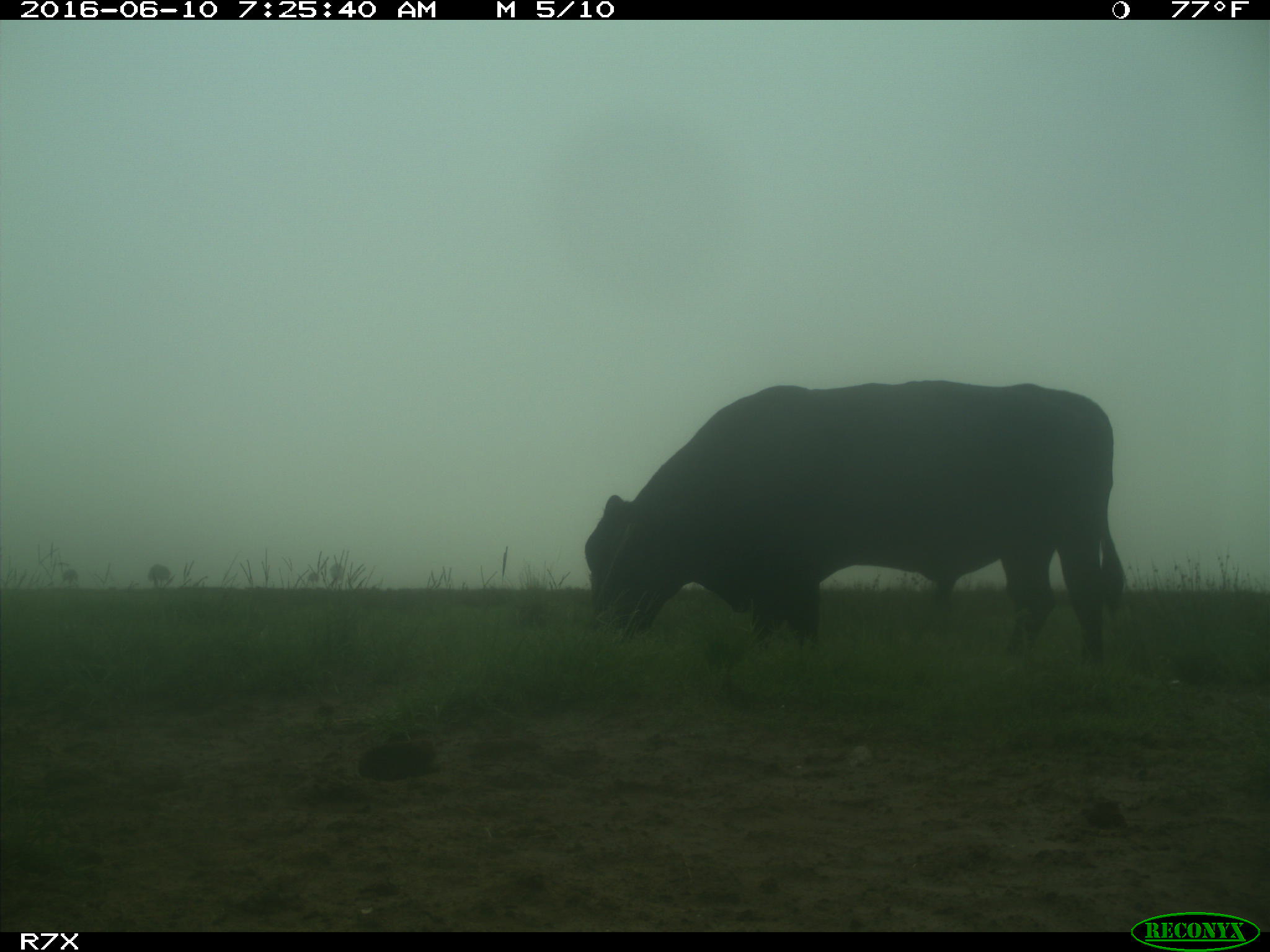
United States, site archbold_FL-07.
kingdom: Animalia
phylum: Chordata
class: Mammalia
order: Artiodactyla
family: Bovidae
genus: Bos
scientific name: Bos taurus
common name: domestic cow